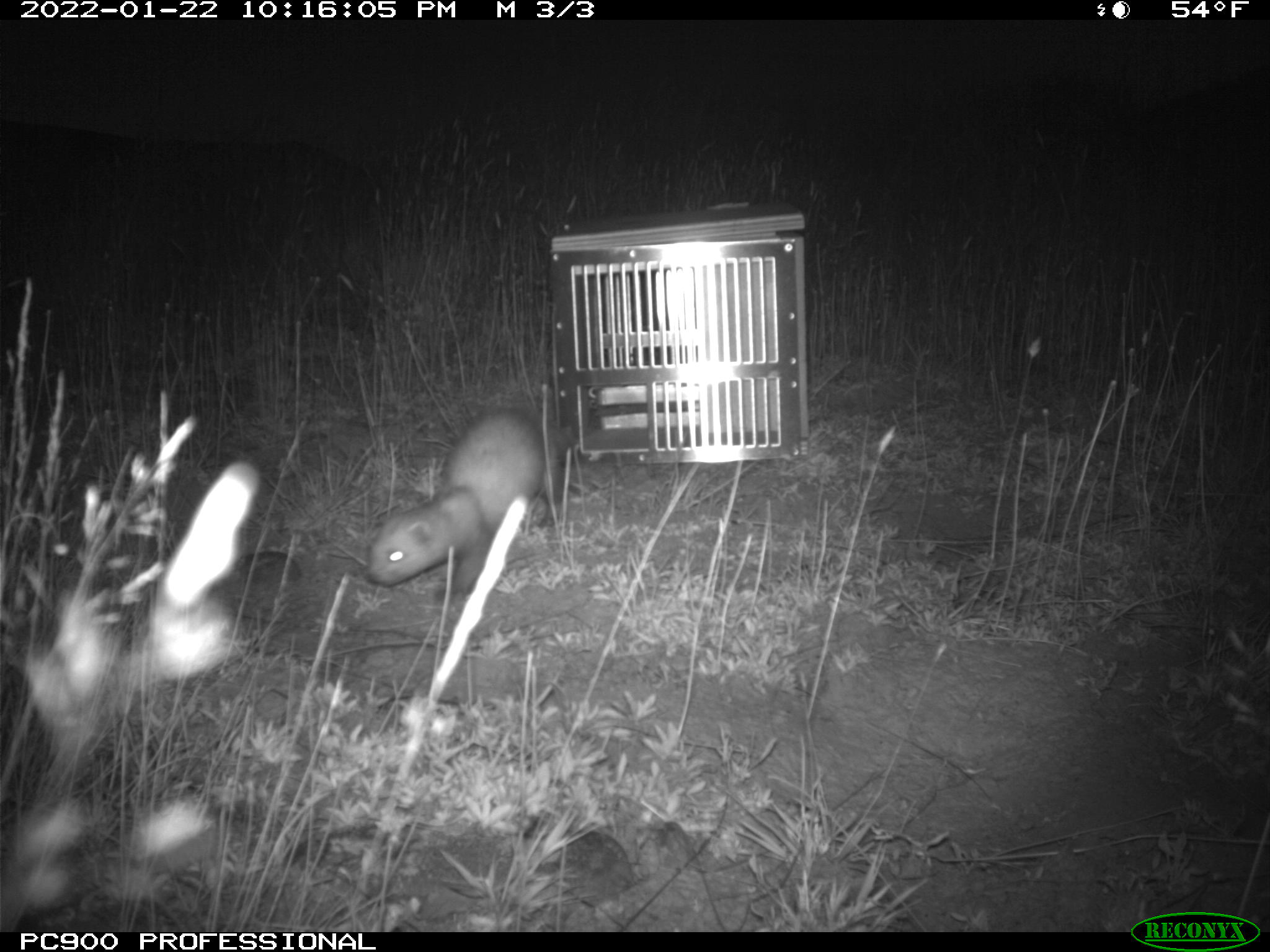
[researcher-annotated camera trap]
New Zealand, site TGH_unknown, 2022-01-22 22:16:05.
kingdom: Animalia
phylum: Chordata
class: Mammalia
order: Carnivora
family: Mustelidae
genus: Mustela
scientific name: Mustela furo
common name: ferret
Ferret (Mustela furo).